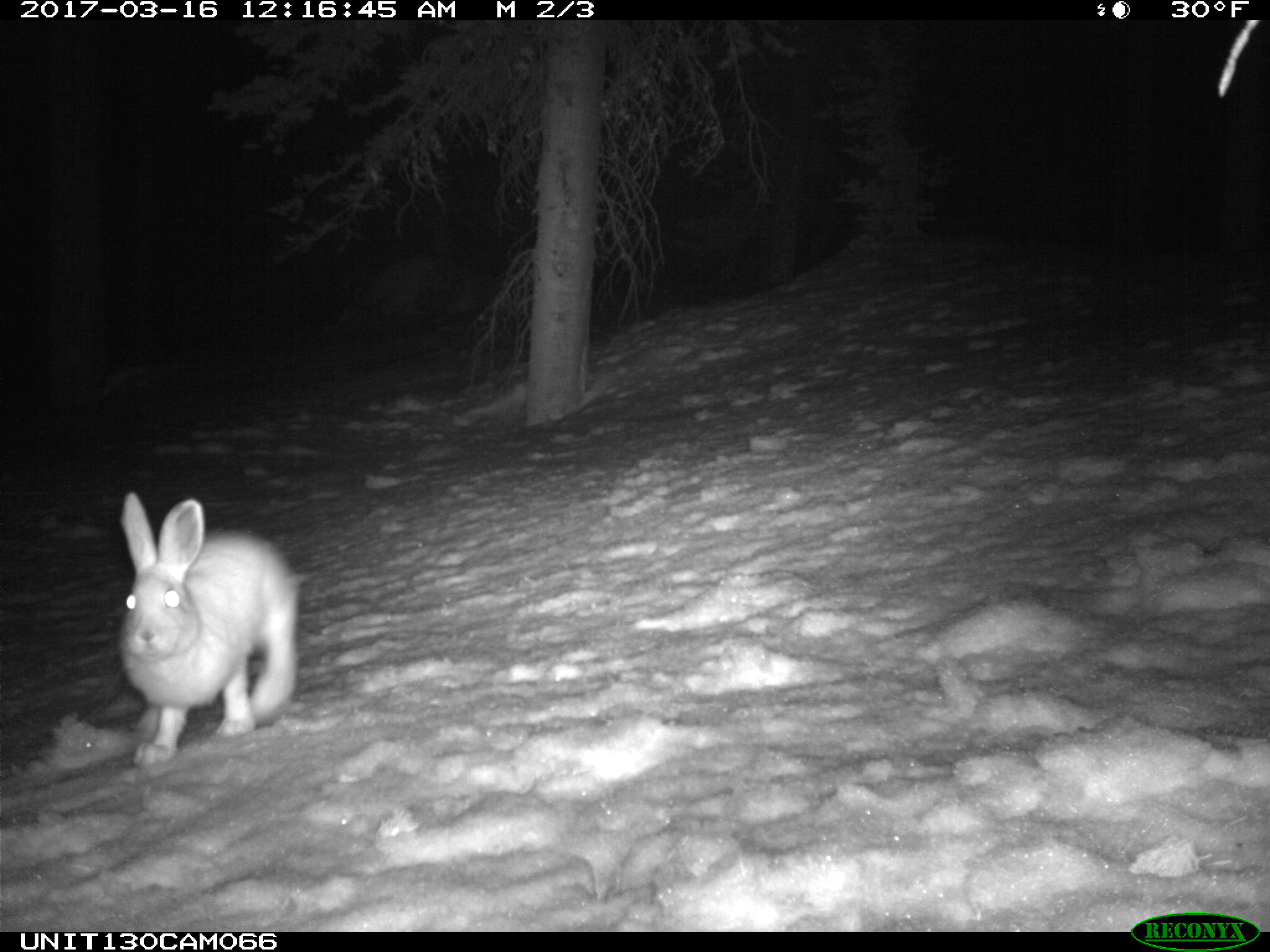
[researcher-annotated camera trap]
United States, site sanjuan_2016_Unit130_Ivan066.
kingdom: Animalia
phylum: Chordata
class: Mammalia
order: Lagomorpha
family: Leporidae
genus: Lepus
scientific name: Lepus americanus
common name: snowshoe hare